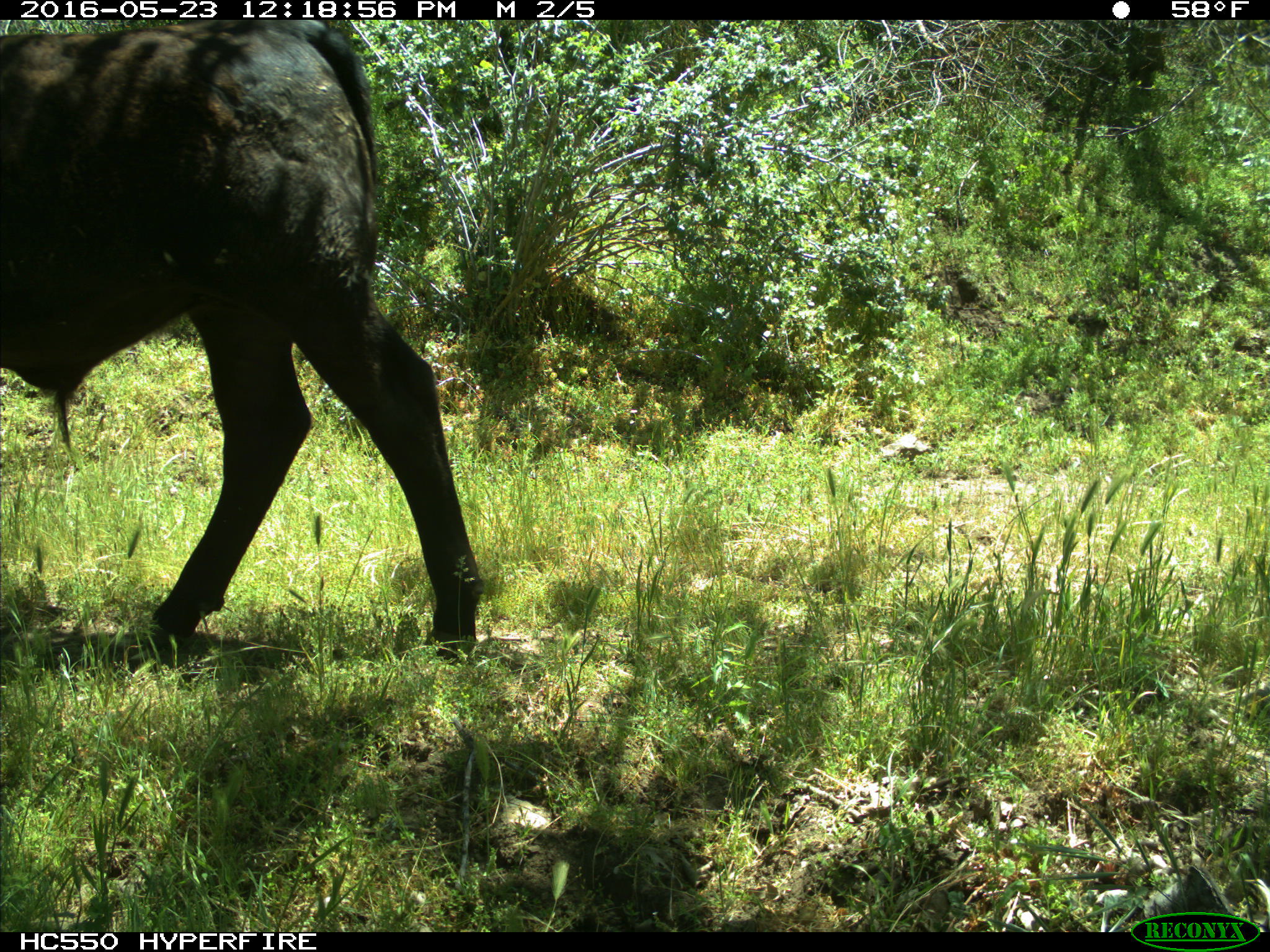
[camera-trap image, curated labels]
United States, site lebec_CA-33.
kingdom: Animalia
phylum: Chordata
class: Mammalia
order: Artiodactyla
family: Bovidae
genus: Bos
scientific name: Bos taurus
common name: domestic cow